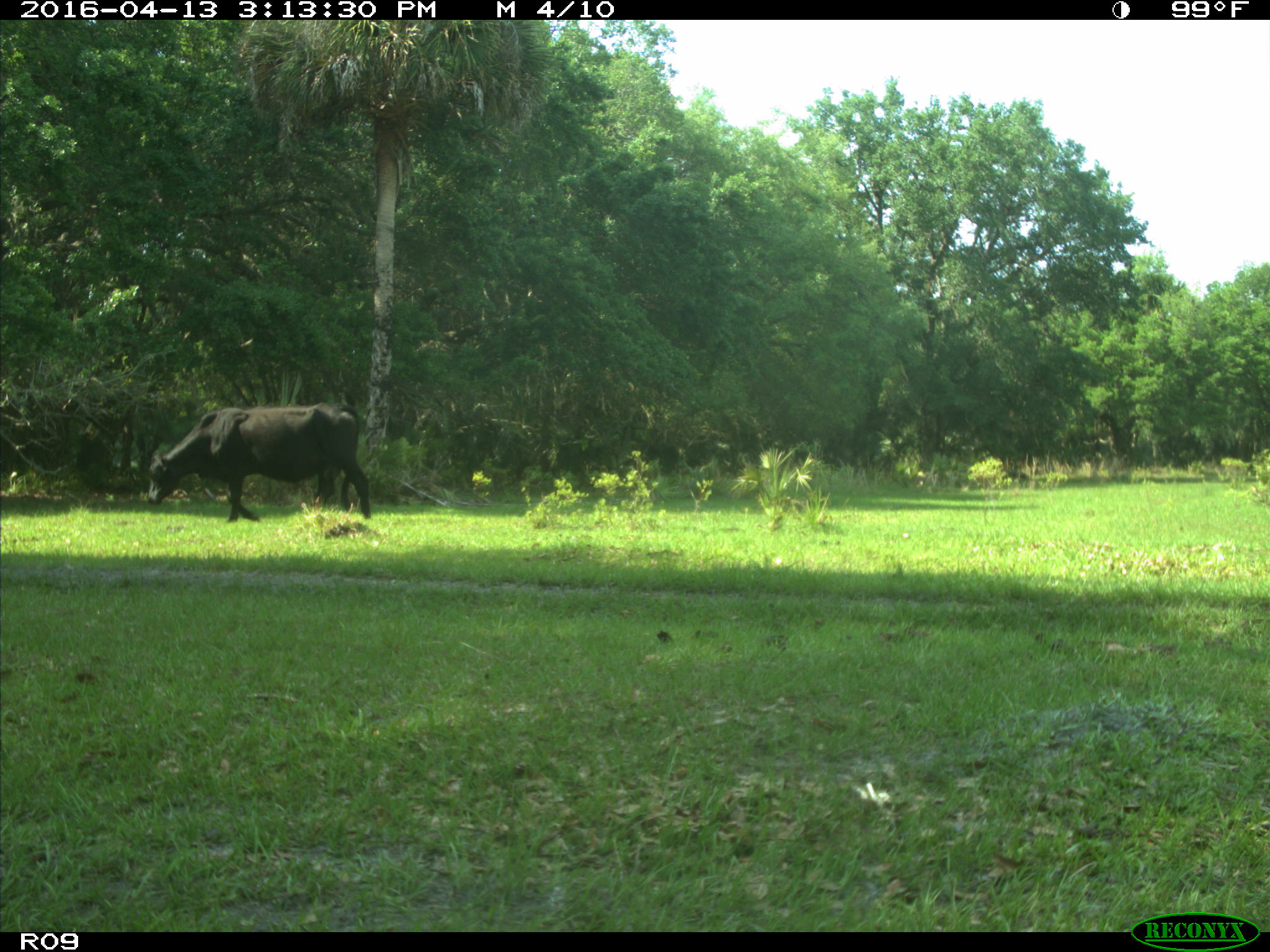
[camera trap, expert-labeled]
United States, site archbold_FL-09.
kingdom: Animalia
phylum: Chordata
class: Mammalia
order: Artiodactyla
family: Bovidae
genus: Bos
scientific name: Bos taurus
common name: domestic cow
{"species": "Bos taurus (domestic cow)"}